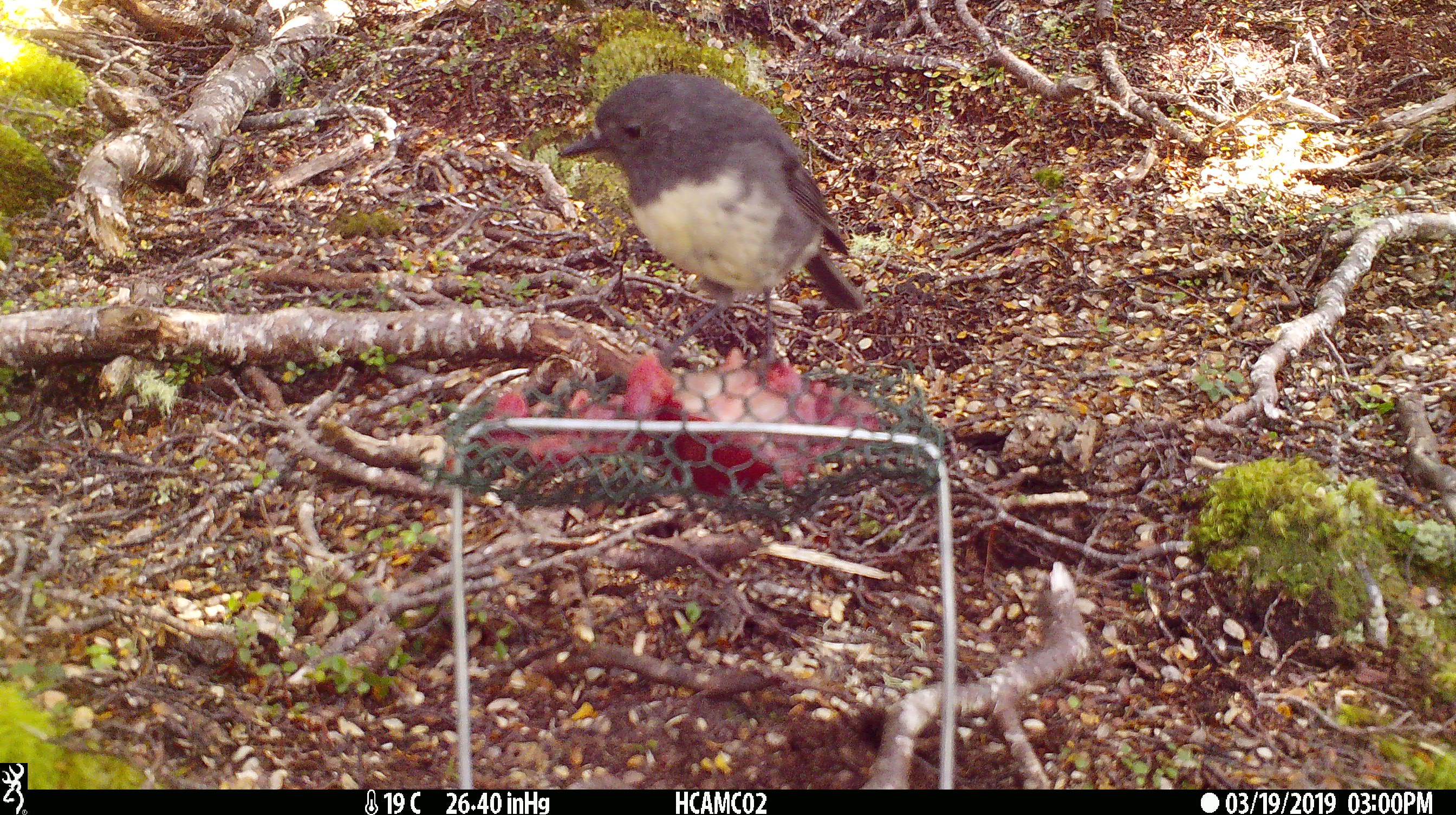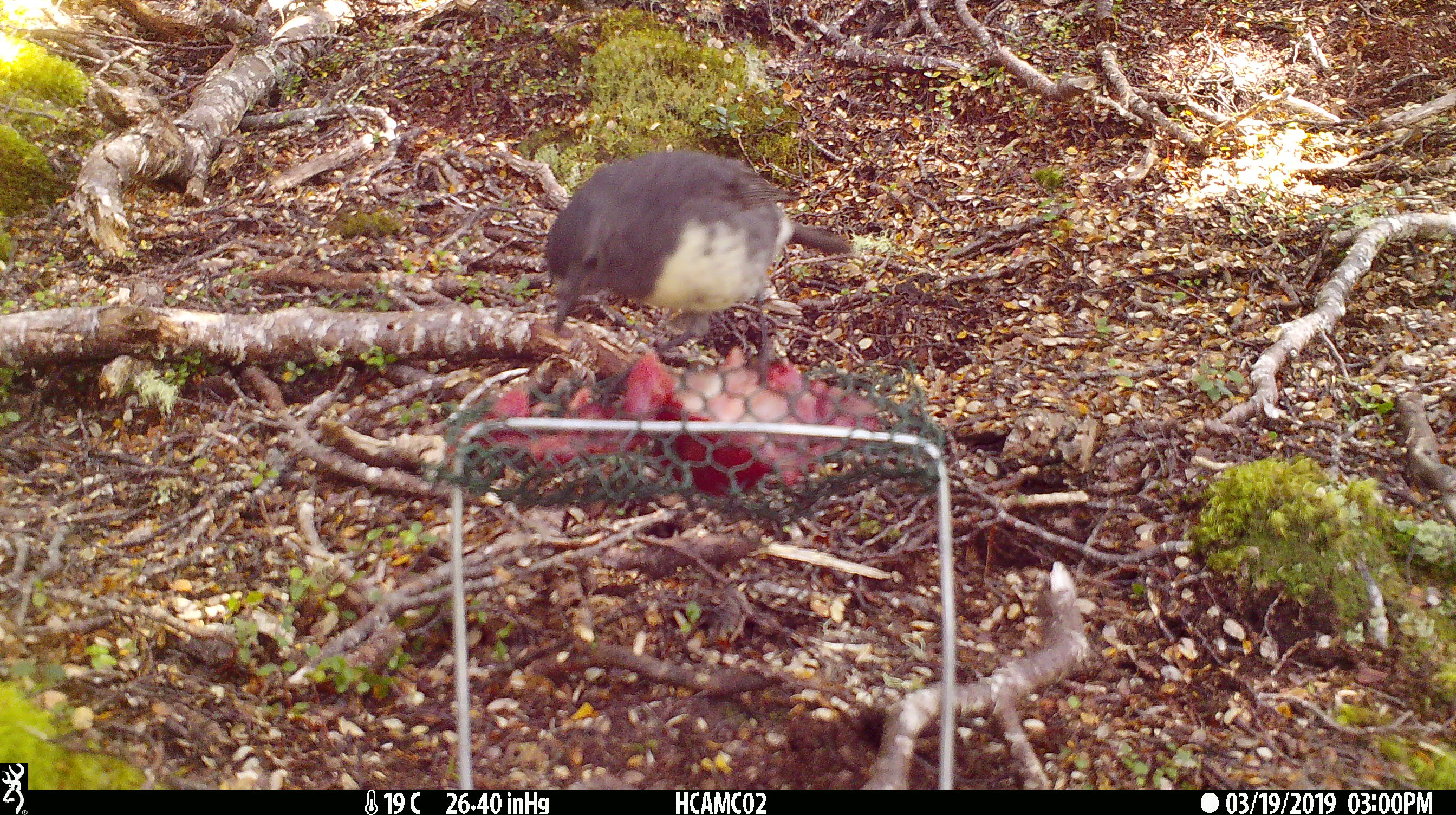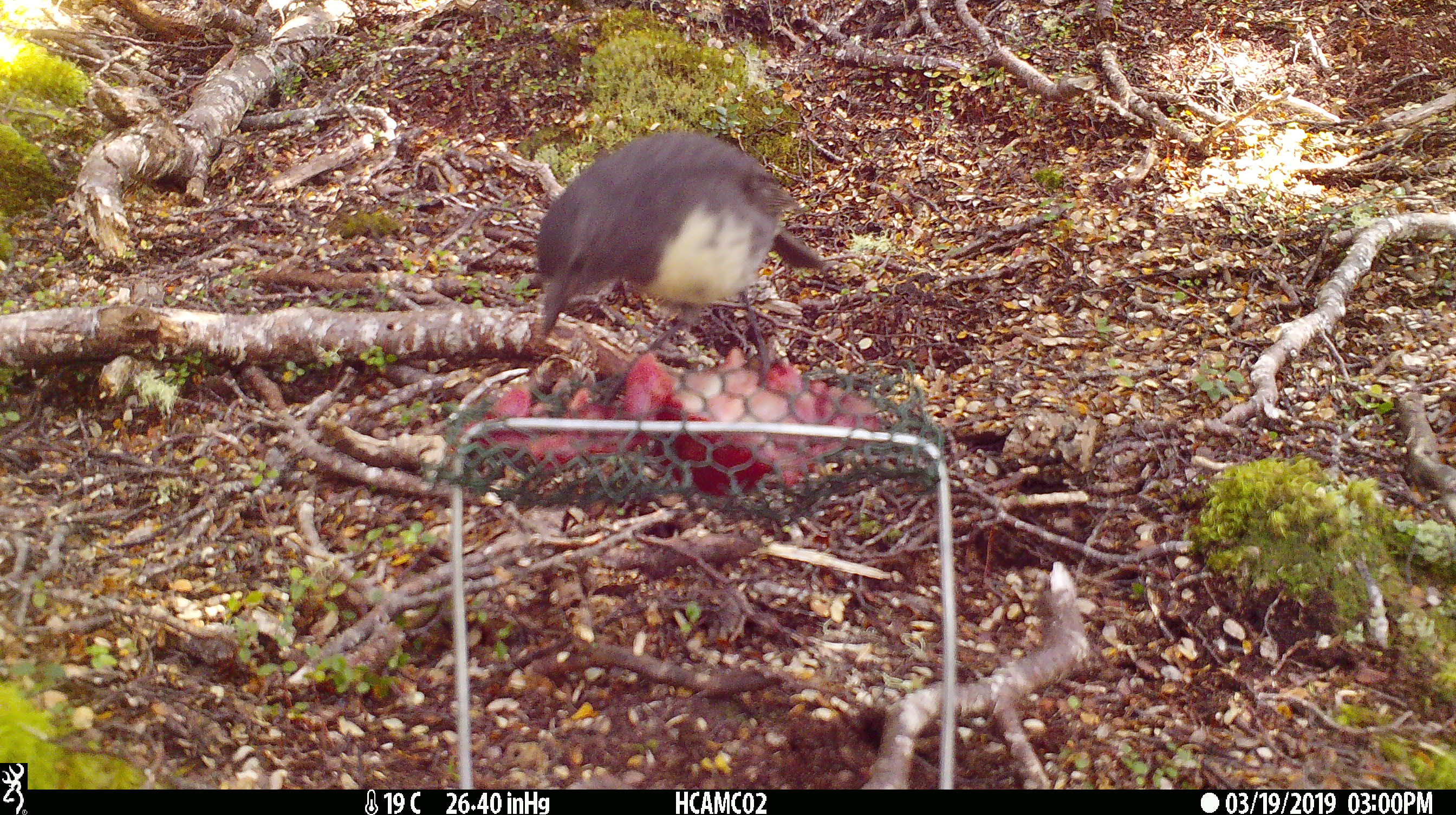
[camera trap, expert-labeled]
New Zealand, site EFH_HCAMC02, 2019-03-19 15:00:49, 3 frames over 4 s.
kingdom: Animalia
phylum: Chordata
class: Aves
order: Passeriformes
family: Petroicidae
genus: Petroica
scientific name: Petroica australis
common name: new zealand robin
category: robin